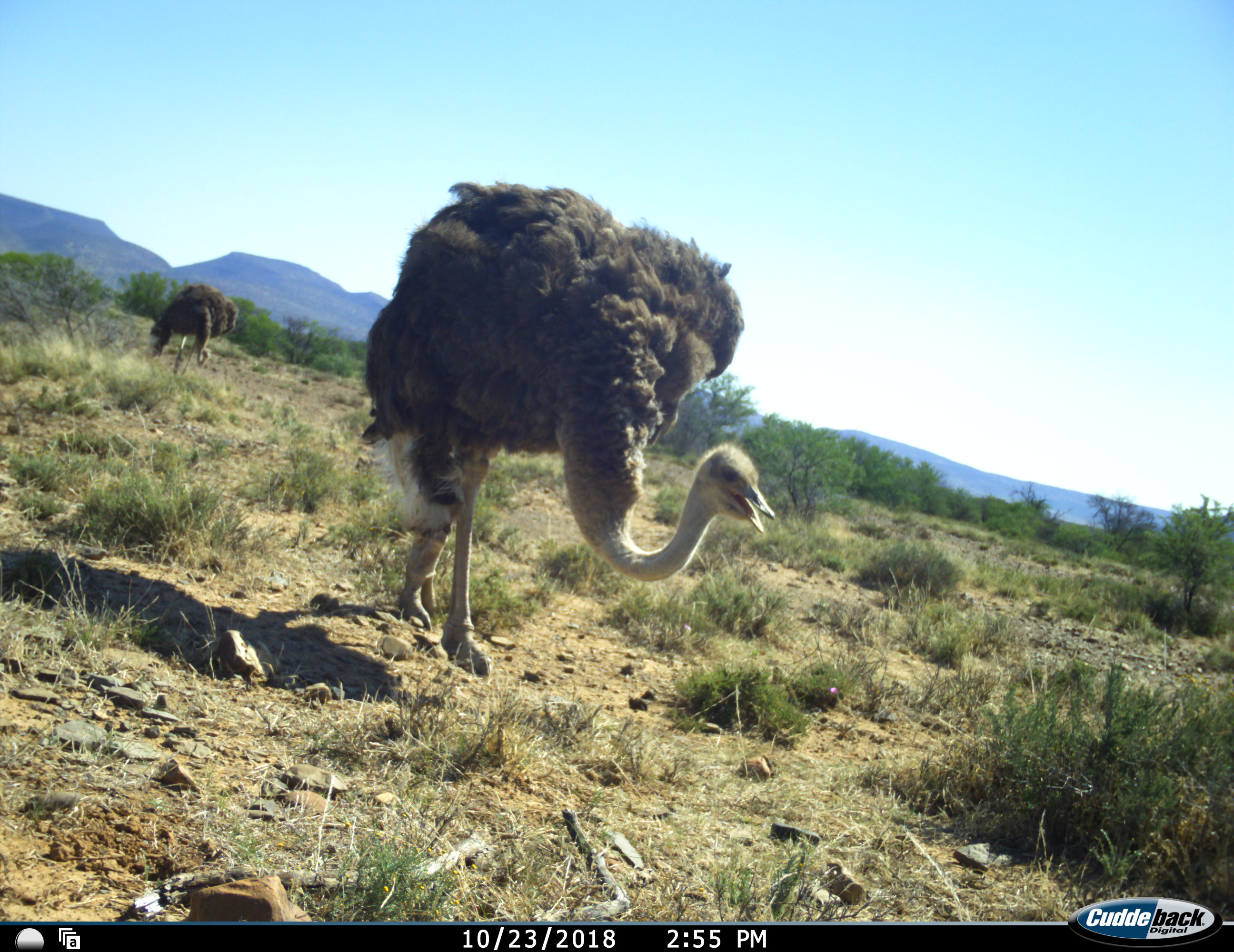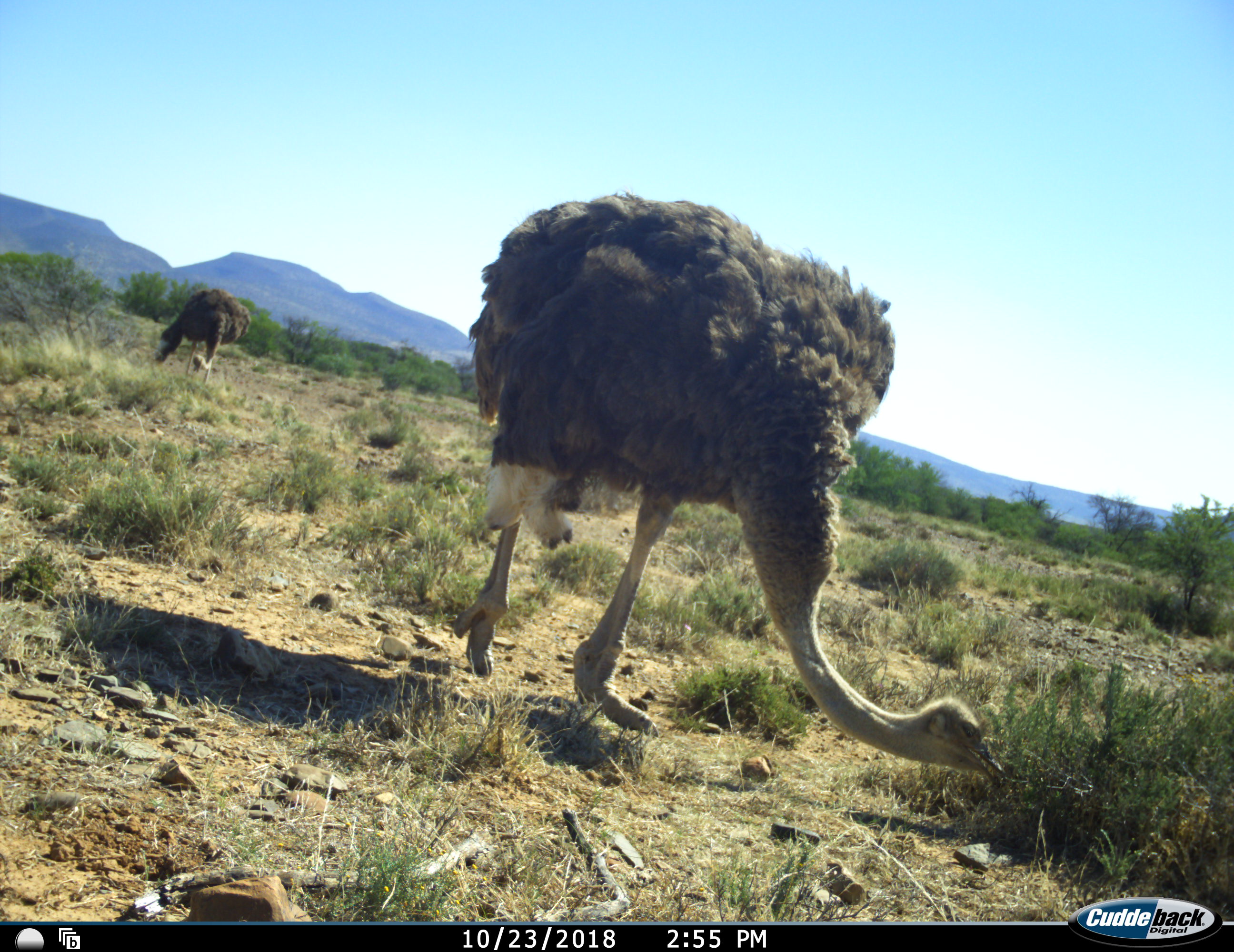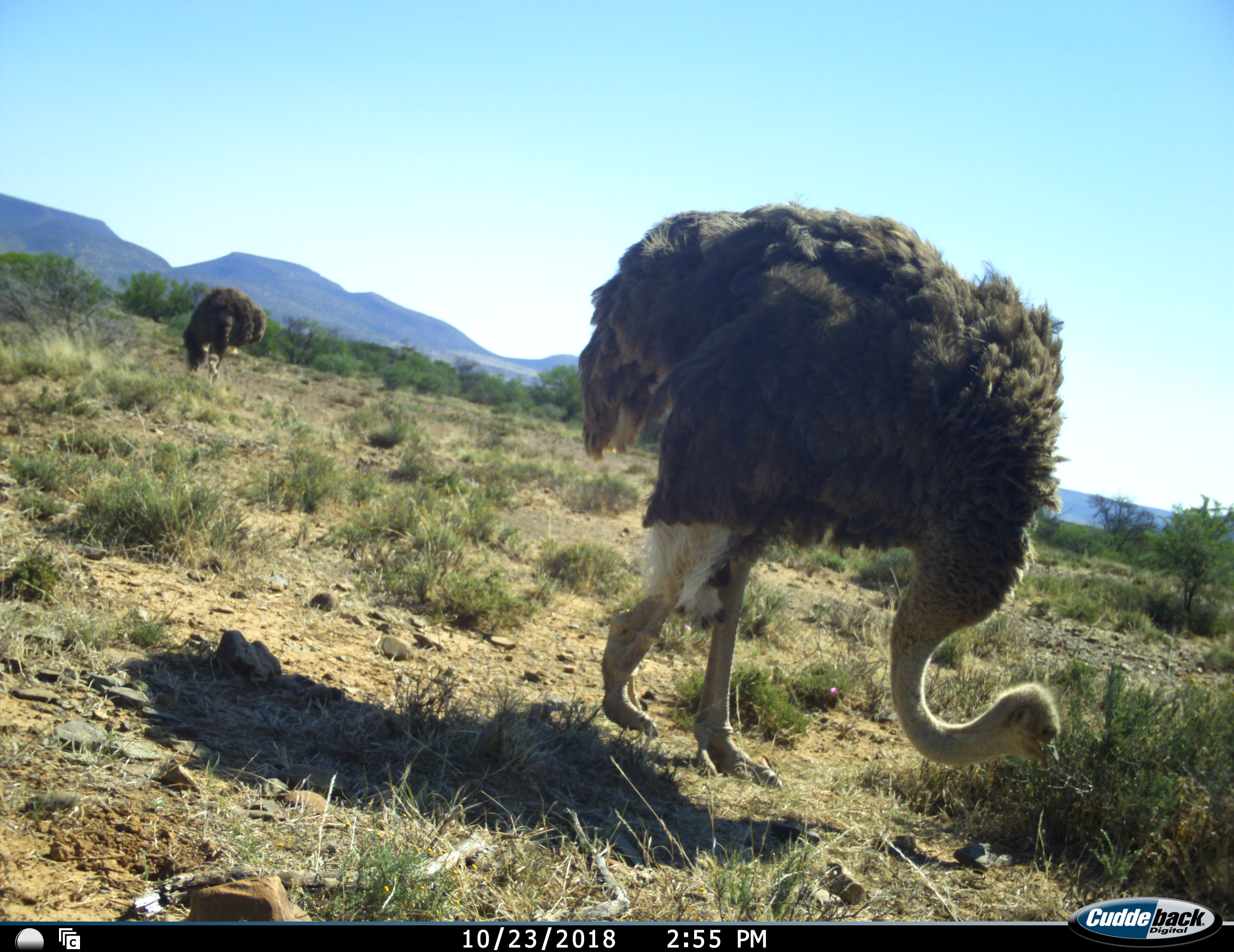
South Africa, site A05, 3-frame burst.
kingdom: Animalia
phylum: Chordata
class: Aves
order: Struthioniformes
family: Struthionidae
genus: Struthio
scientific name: Struthio camelus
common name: ostrich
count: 2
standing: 0%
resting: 0%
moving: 90%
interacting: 0%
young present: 0%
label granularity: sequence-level